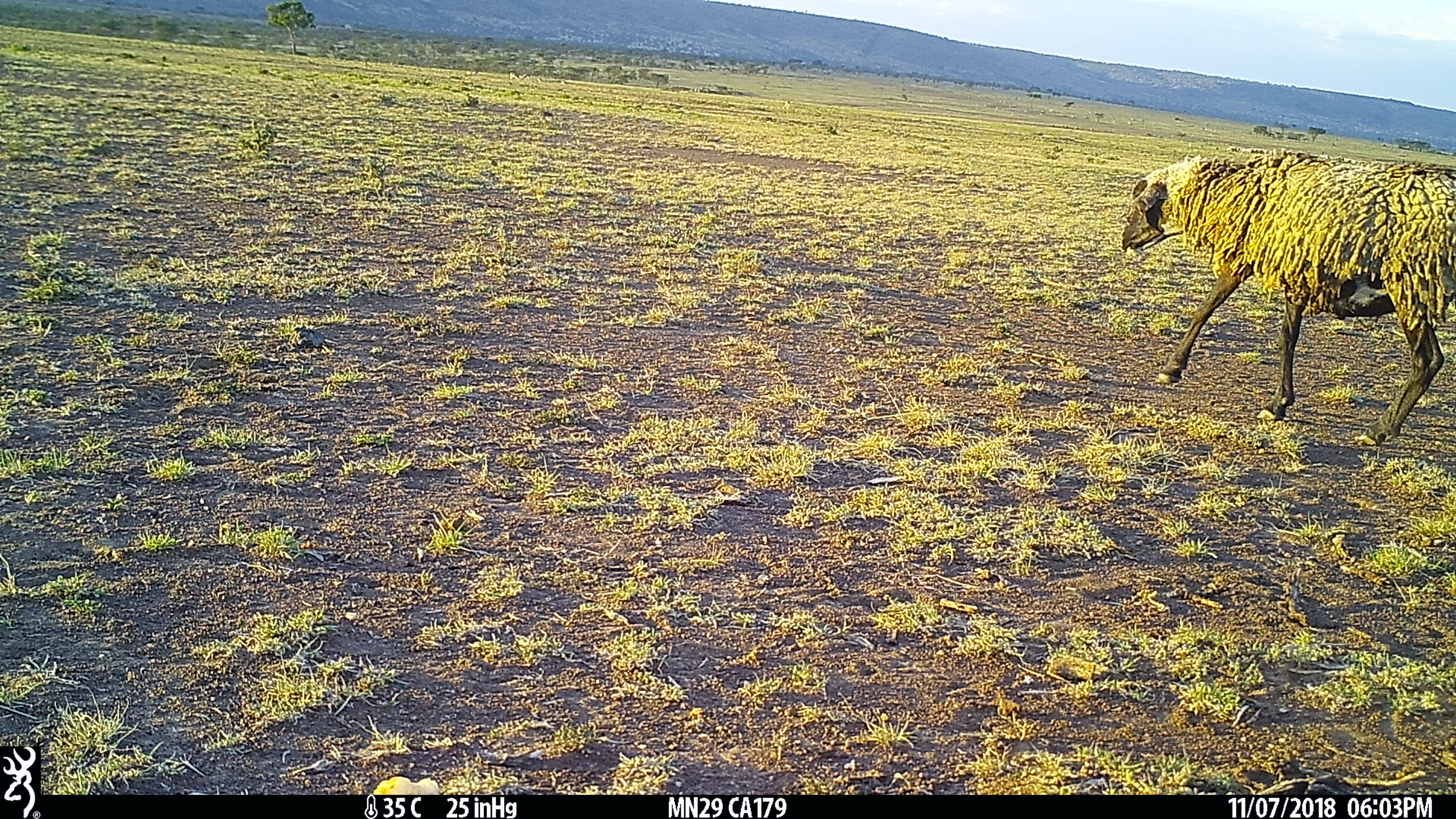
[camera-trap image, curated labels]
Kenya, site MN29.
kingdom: Animalia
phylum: Chordata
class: Mammalia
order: Artiodactyla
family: Bovidae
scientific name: Bovidae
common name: sheep or goat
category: shoat